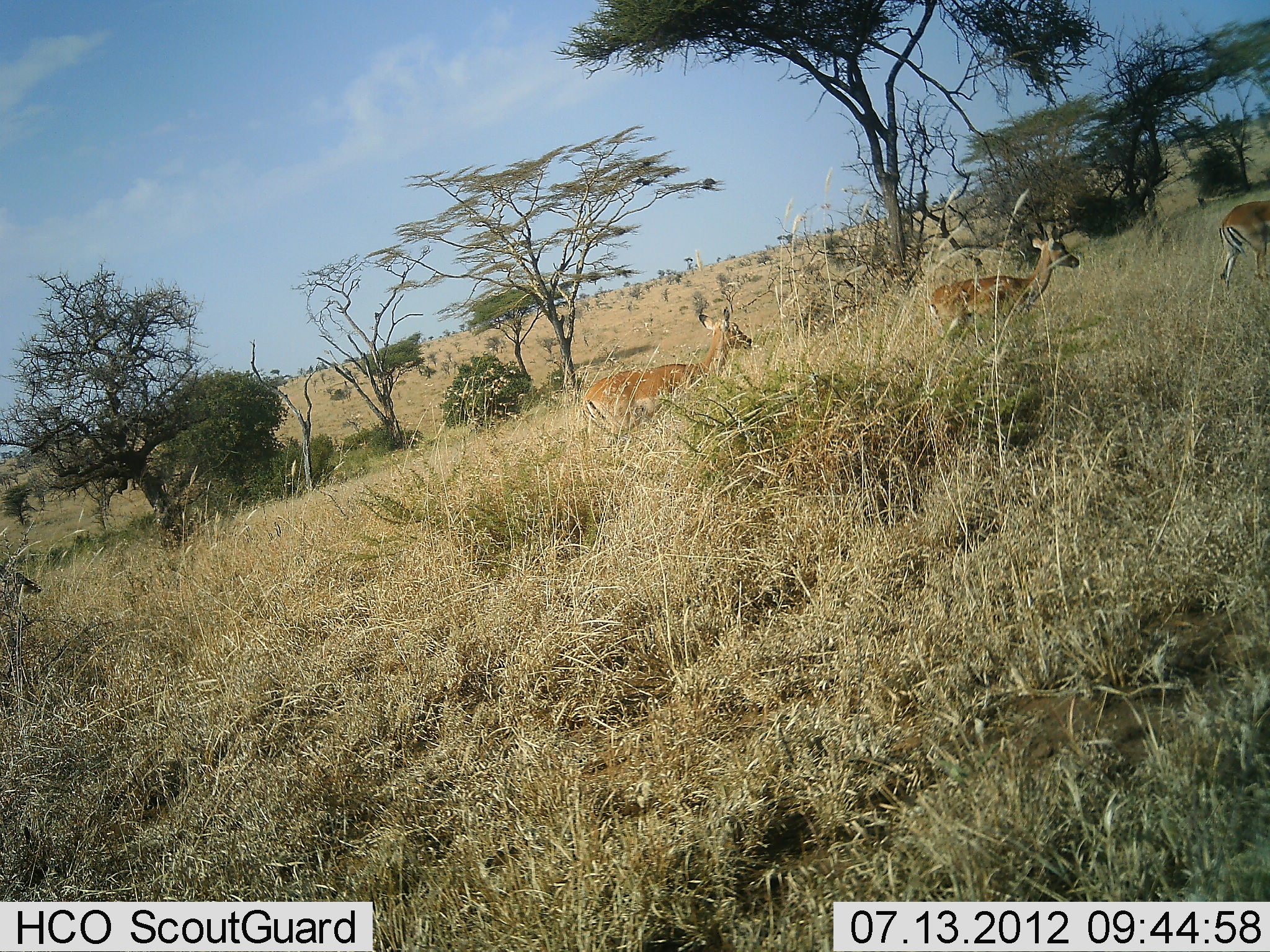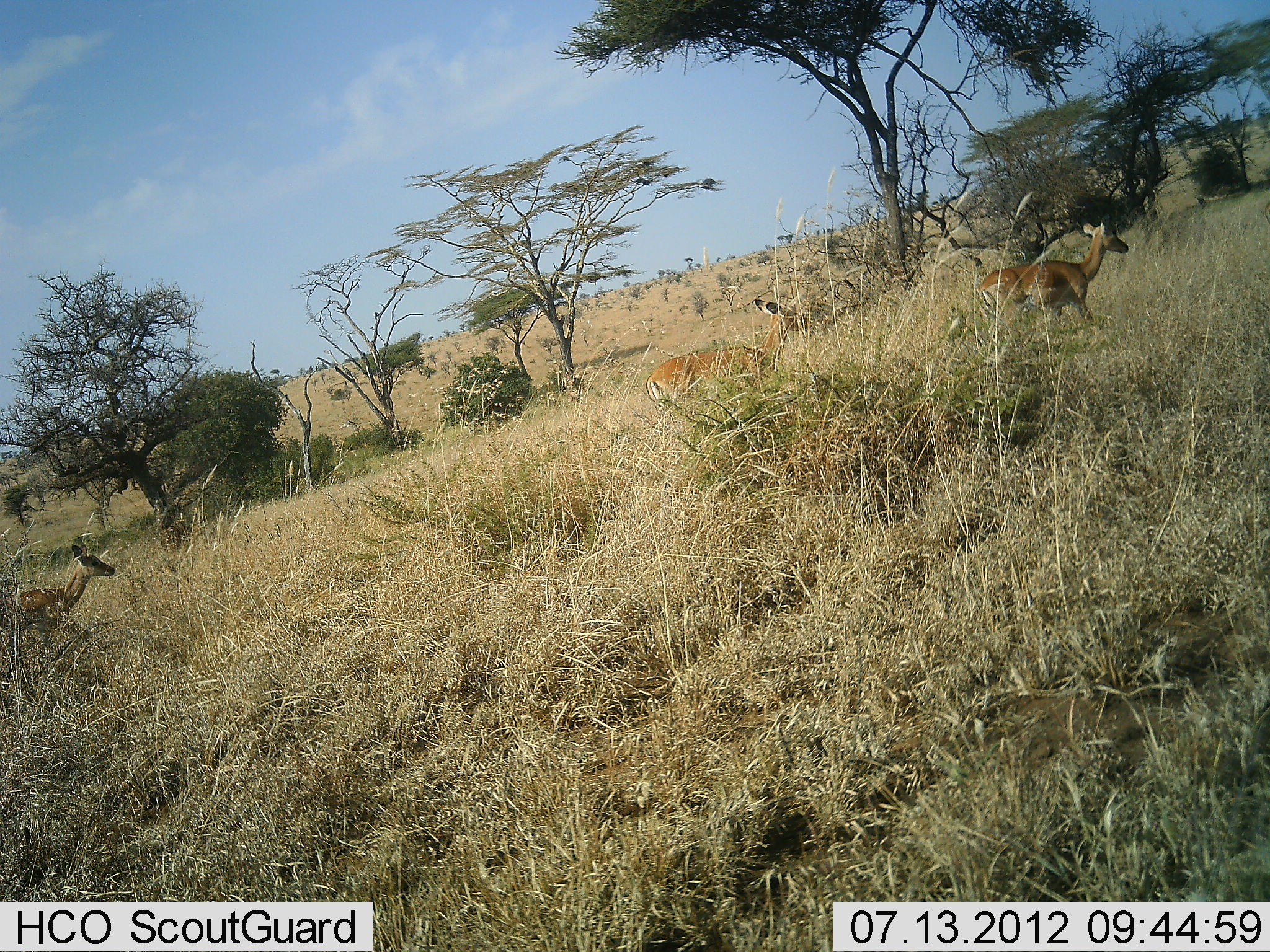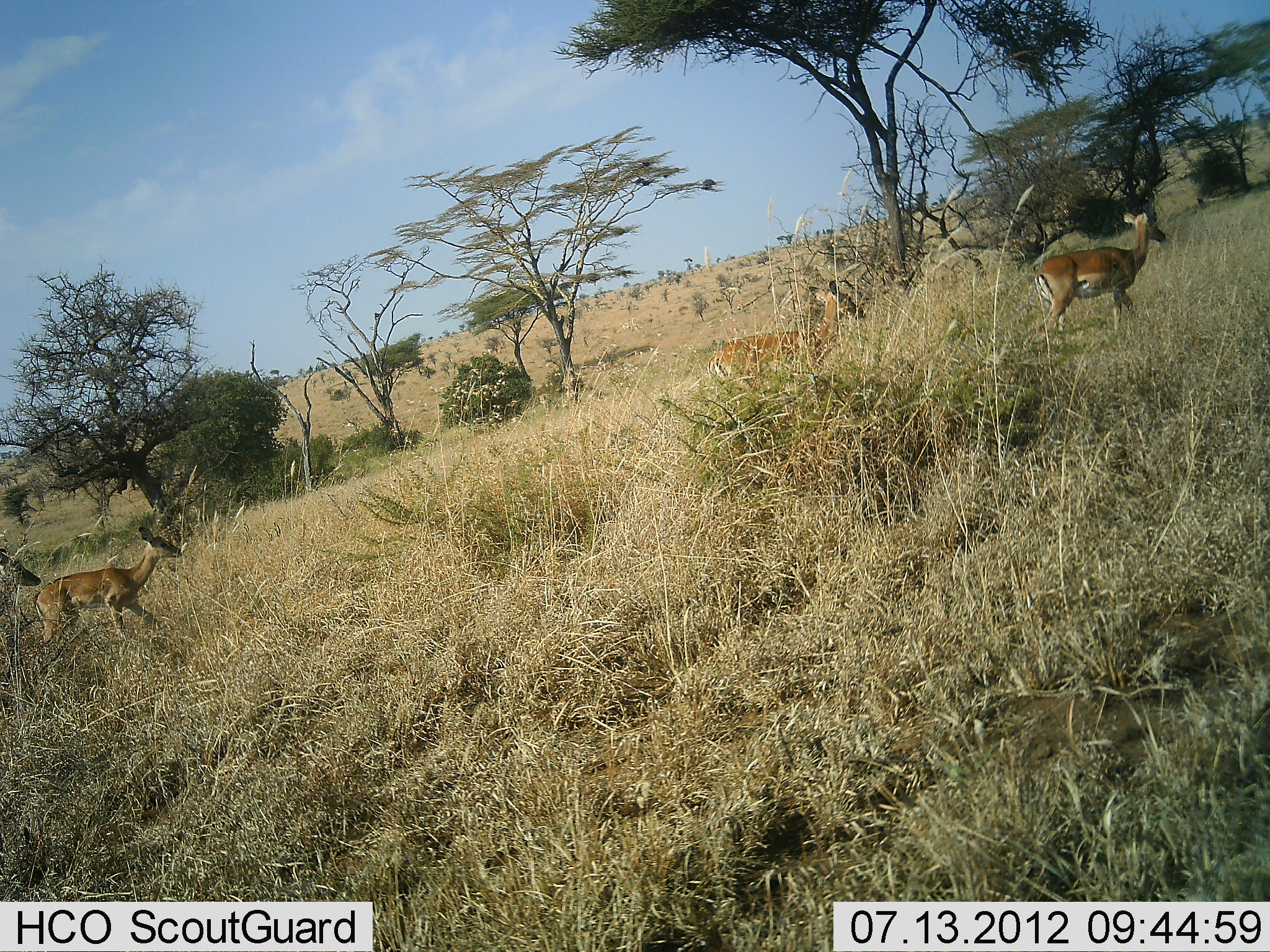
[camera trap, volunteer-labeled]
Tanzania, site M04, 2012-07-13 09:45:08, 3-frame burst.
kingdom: Animalia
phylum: Chordata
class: Mammalia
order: Artiodactyla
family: Bovidae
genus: Aepyceros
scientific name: Aepyceros melampus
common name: impala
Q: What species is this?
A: Impala (Aepyceros melampus).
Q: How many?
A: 4.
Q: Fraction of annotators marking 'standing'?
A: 0%.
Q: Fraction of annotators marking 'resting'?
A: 0%.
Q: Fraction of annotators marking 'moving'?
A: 100%.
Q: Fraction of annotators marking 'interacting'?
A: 0%.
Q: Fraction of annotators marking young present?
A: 9%.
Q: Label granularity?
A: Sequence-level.